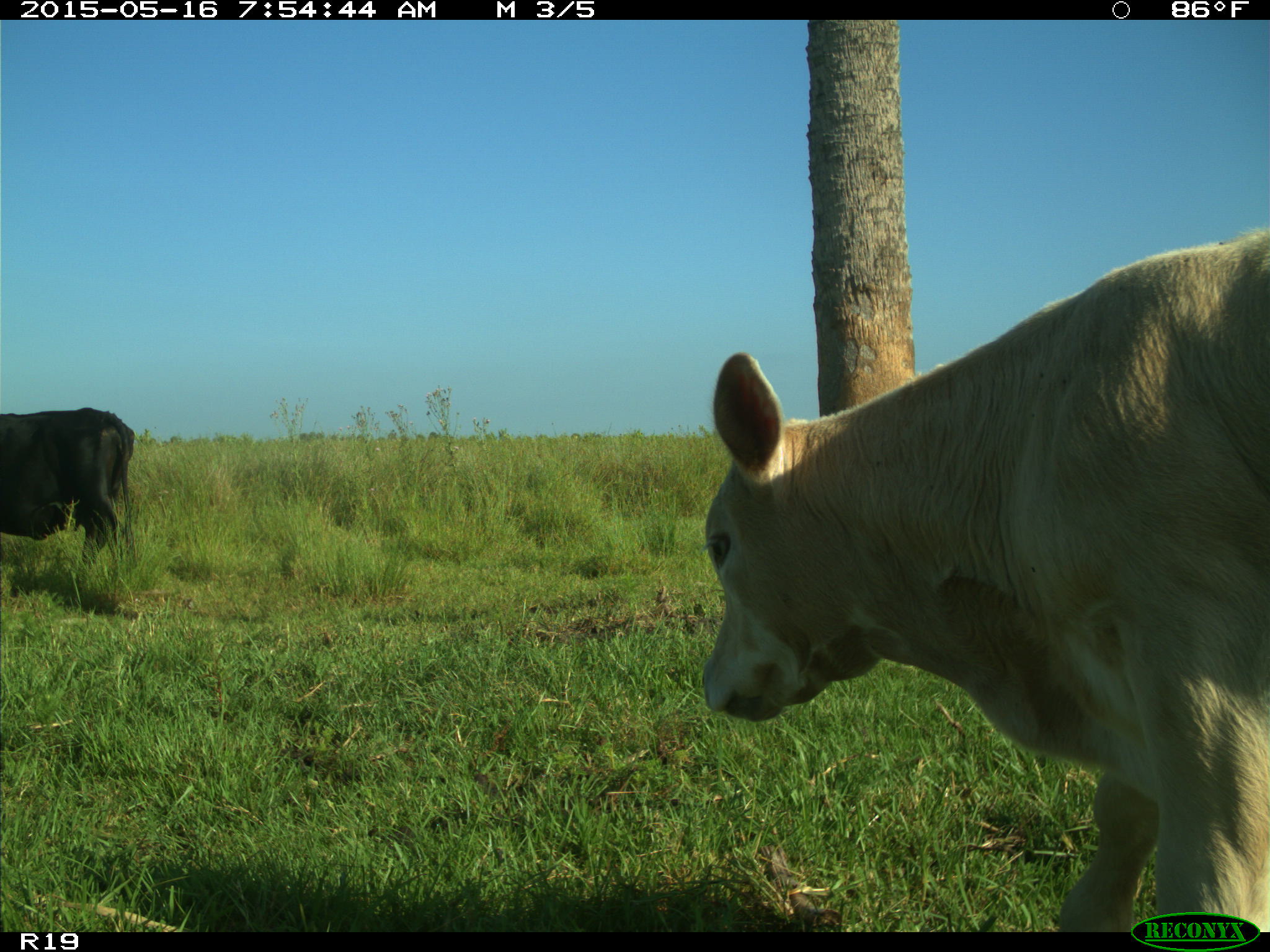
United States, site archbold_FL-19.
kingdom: Animalia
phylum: Chordata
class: Mammalia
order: Artiodactyla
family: Bovidae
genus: Bos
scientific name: Bos taurus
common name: domestic cow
Bos taurus (domestic cow).